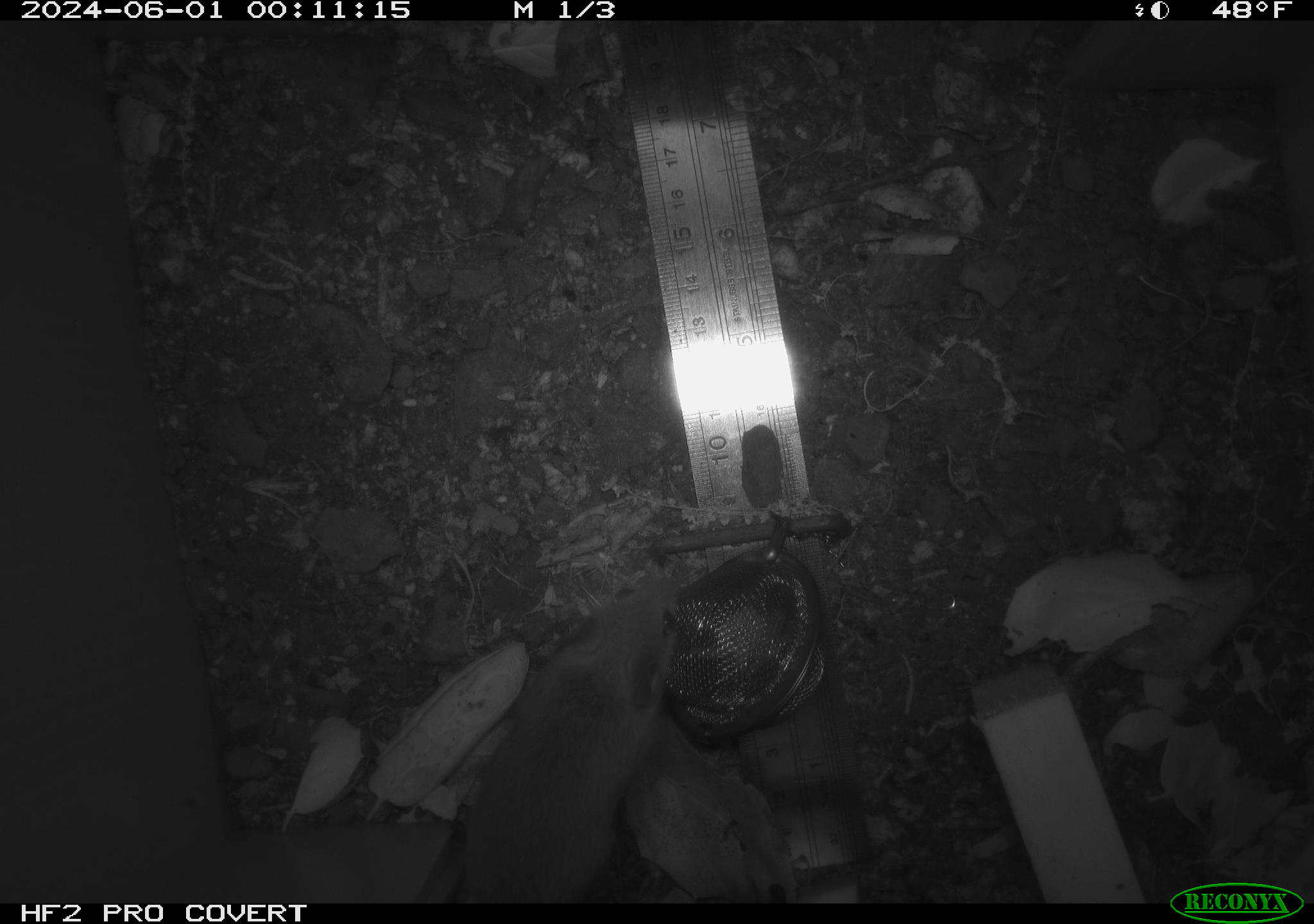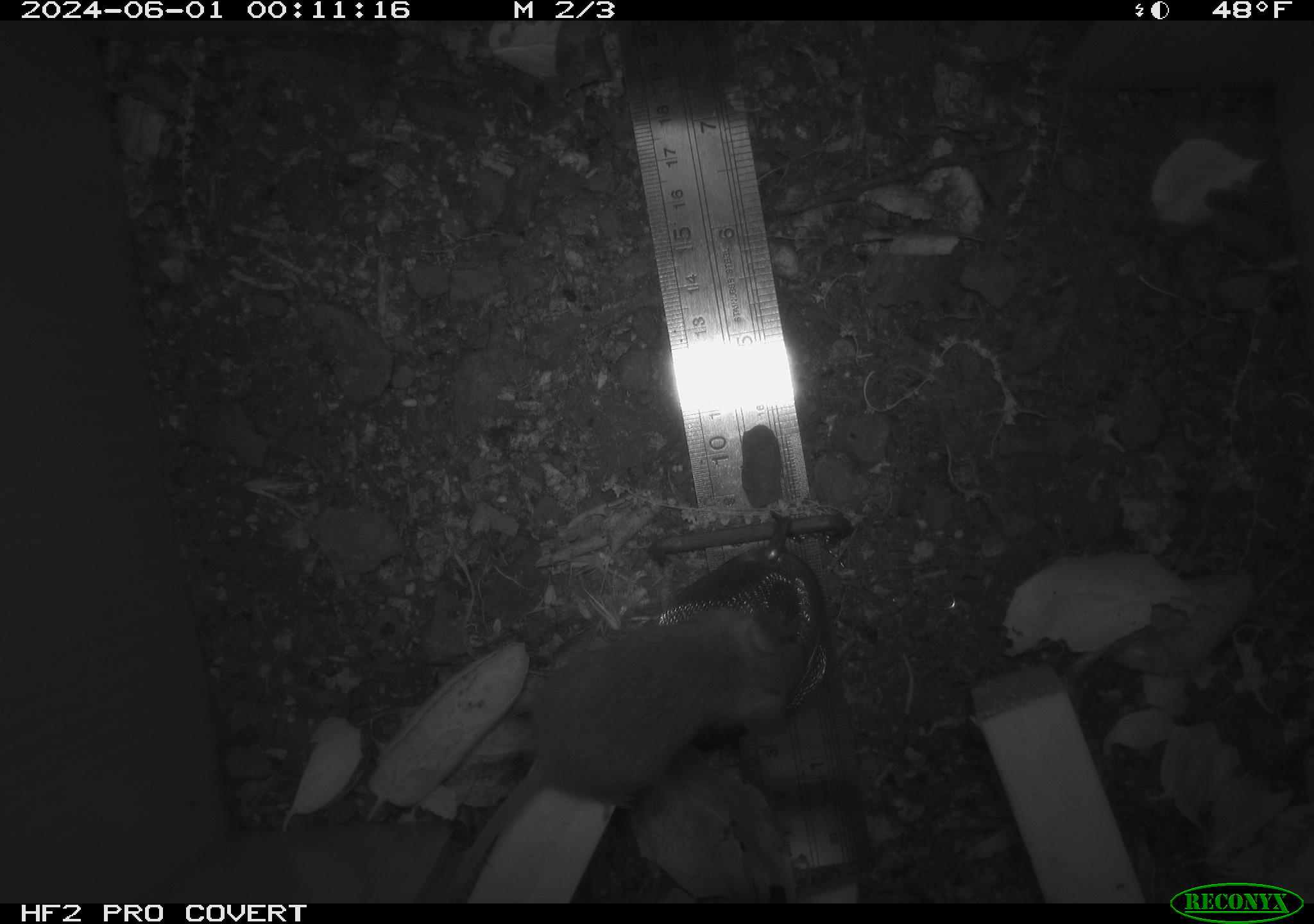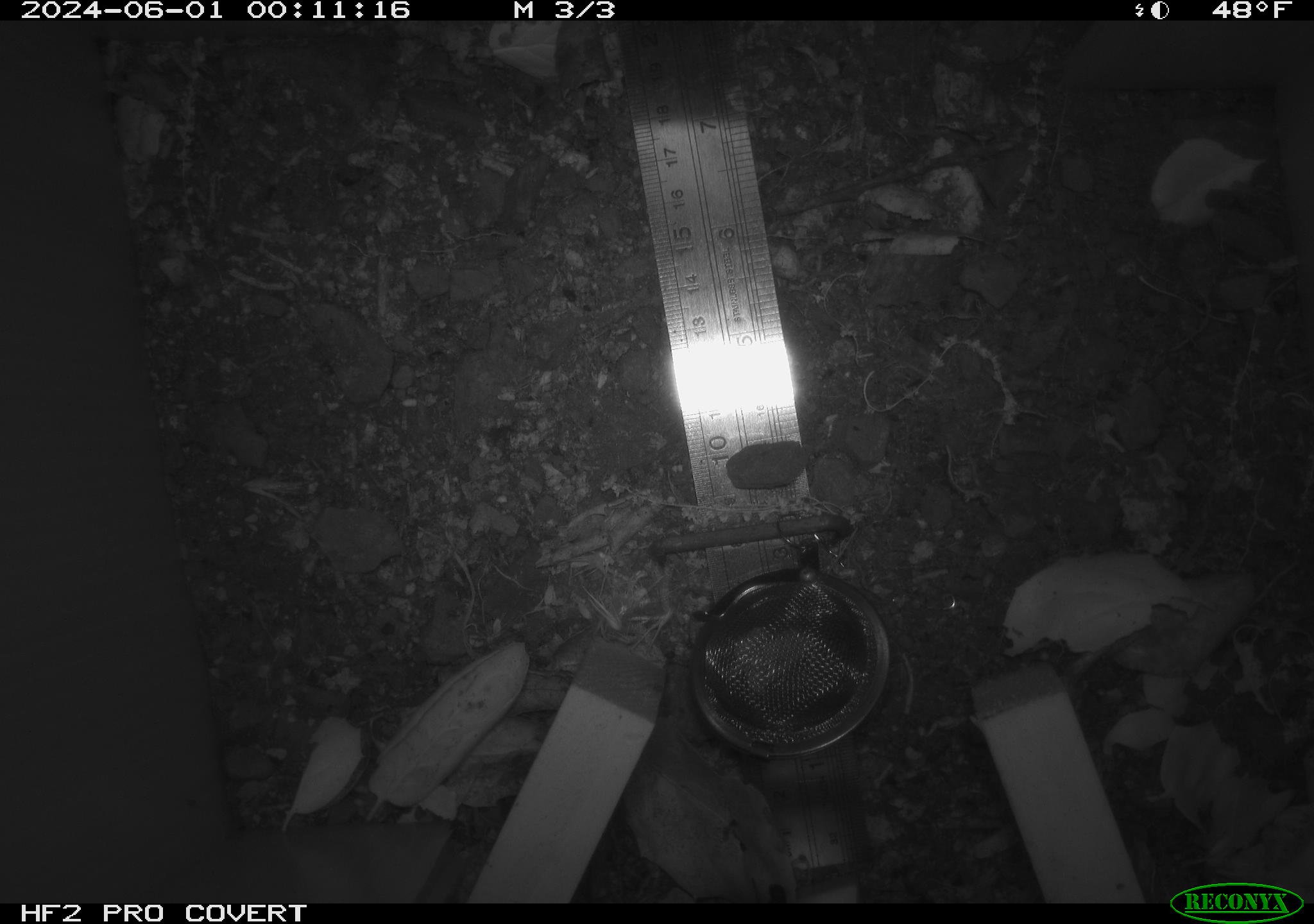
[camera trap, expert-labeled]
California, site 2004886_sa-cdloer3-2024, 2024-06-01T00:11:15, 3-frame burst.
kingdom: Animalia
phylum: Chordata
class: Mammalia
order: Rodentia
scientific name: Rodentia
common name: rodent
Rodent (Rodentia).